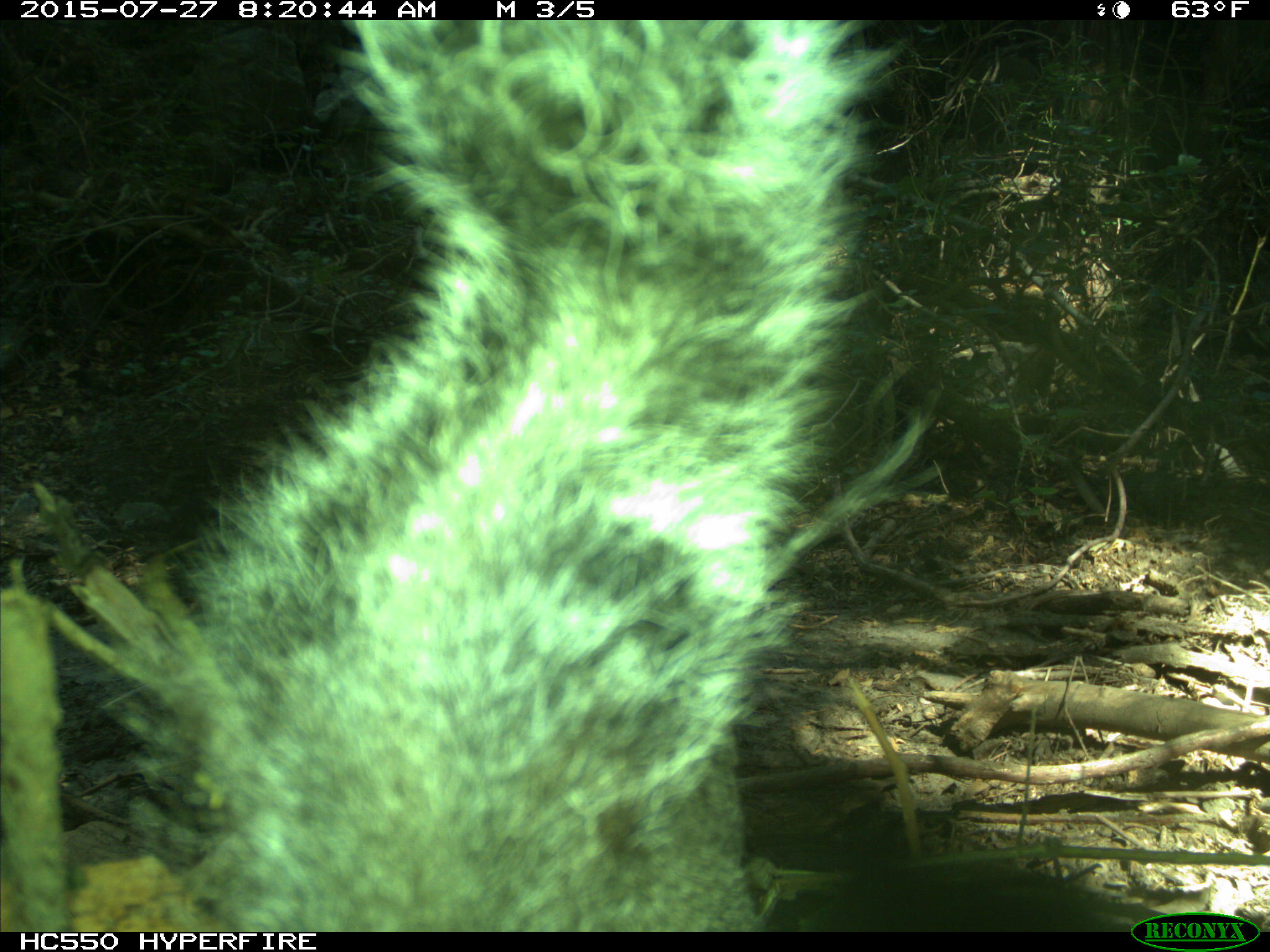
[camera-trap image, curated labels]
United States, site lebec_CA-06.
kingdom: Animalia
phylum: Chordata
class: Mammalia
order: Rodentia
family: Sciuridae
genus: Sciurus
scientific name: Sciurus carolinensis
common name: eastern gray squirrel